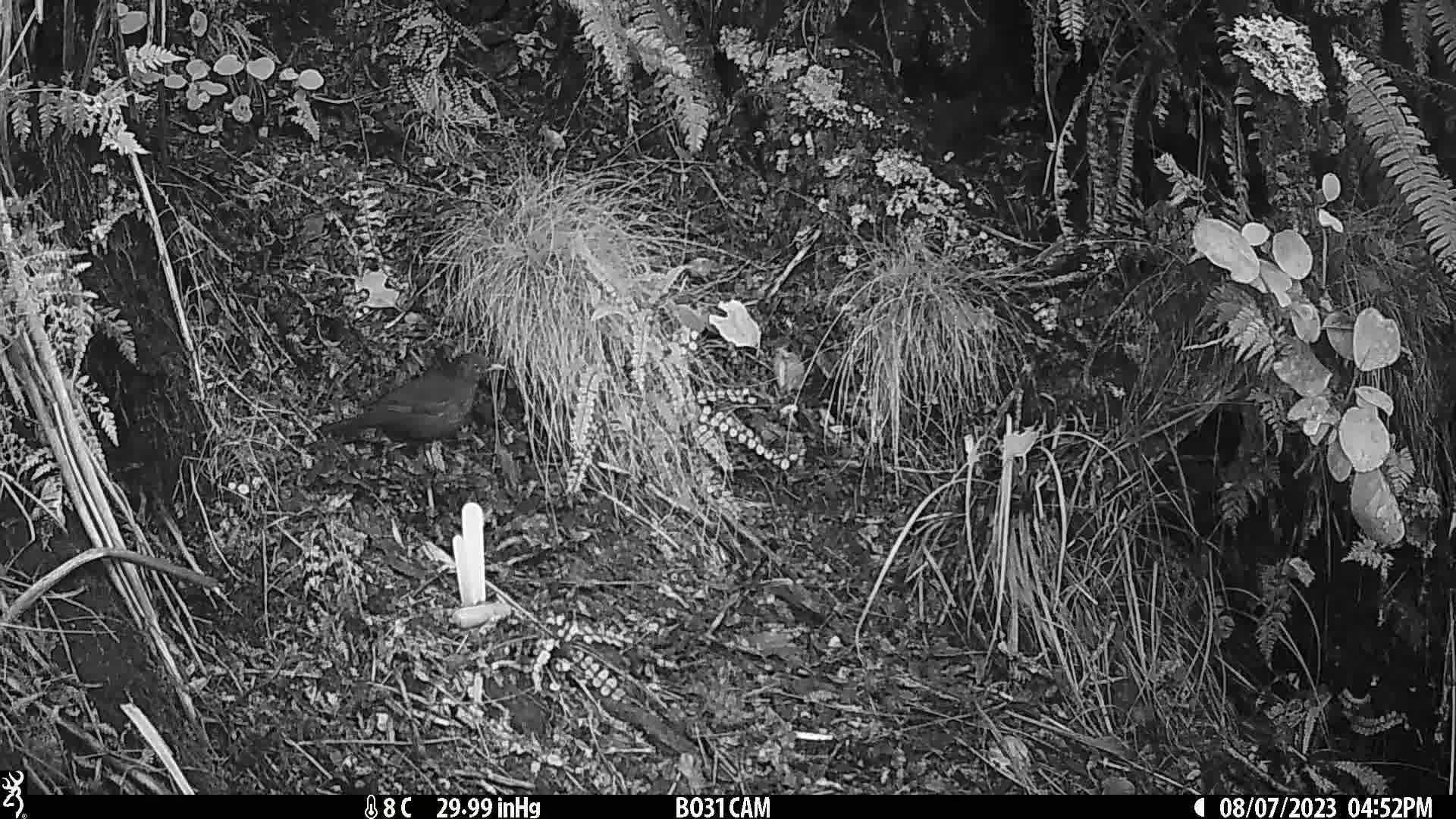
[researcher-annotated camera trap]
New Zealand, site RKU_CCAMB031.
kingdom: Animalia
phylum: Chordata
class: Aves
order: Passeriformes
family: Turdidae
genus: Turdus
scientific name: Turdus merula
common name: eurasian blackbird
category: blackbird